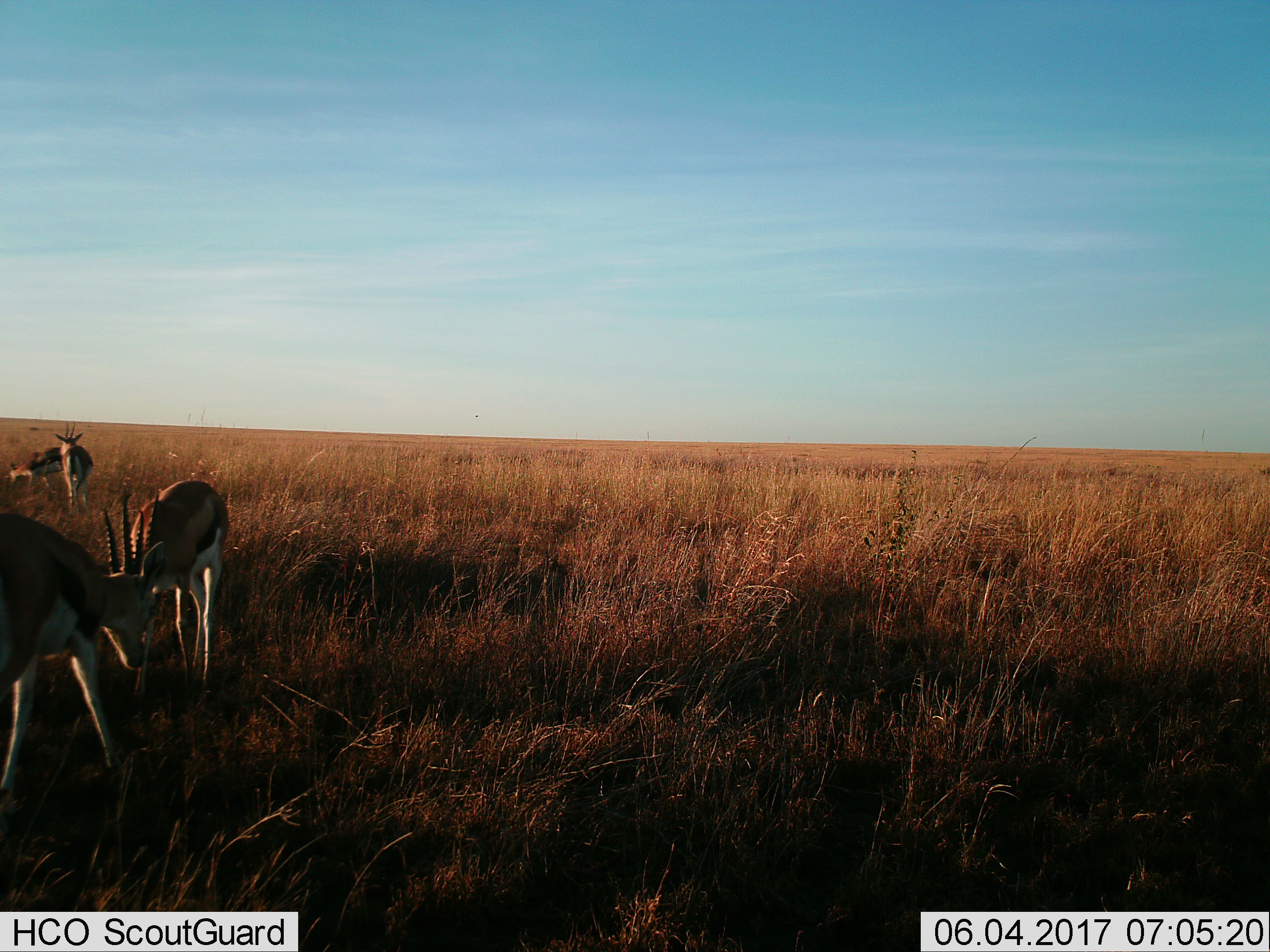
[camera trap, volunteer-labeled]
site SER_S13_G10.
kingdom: Animalia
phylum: Chordata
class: Mammalia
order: Artiodactyla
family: Bovidae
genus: Eudorcas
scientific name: Eudorcas thomsonii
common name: thomson's gazelle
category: gazellethomsons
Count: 4.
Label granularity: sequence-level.